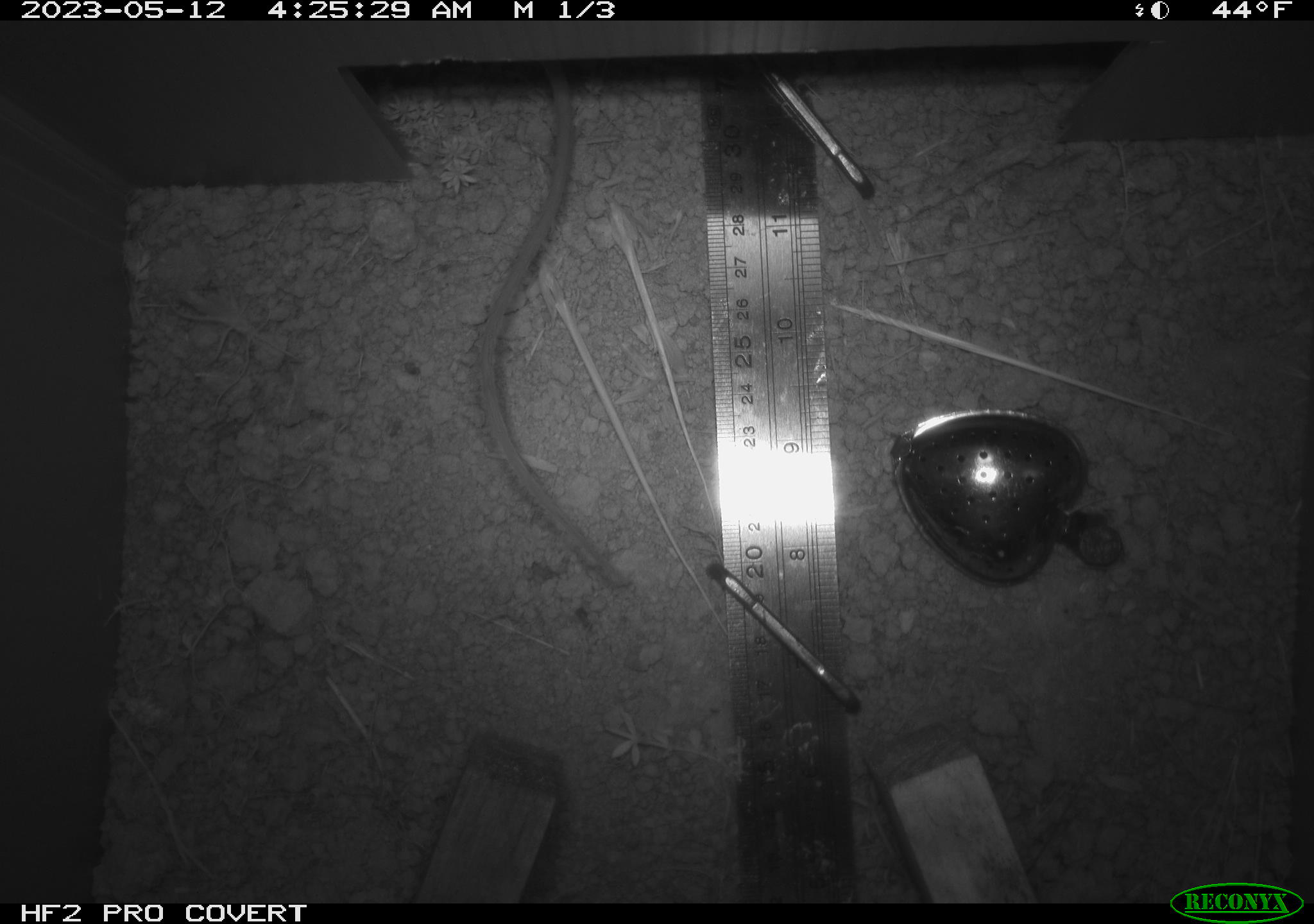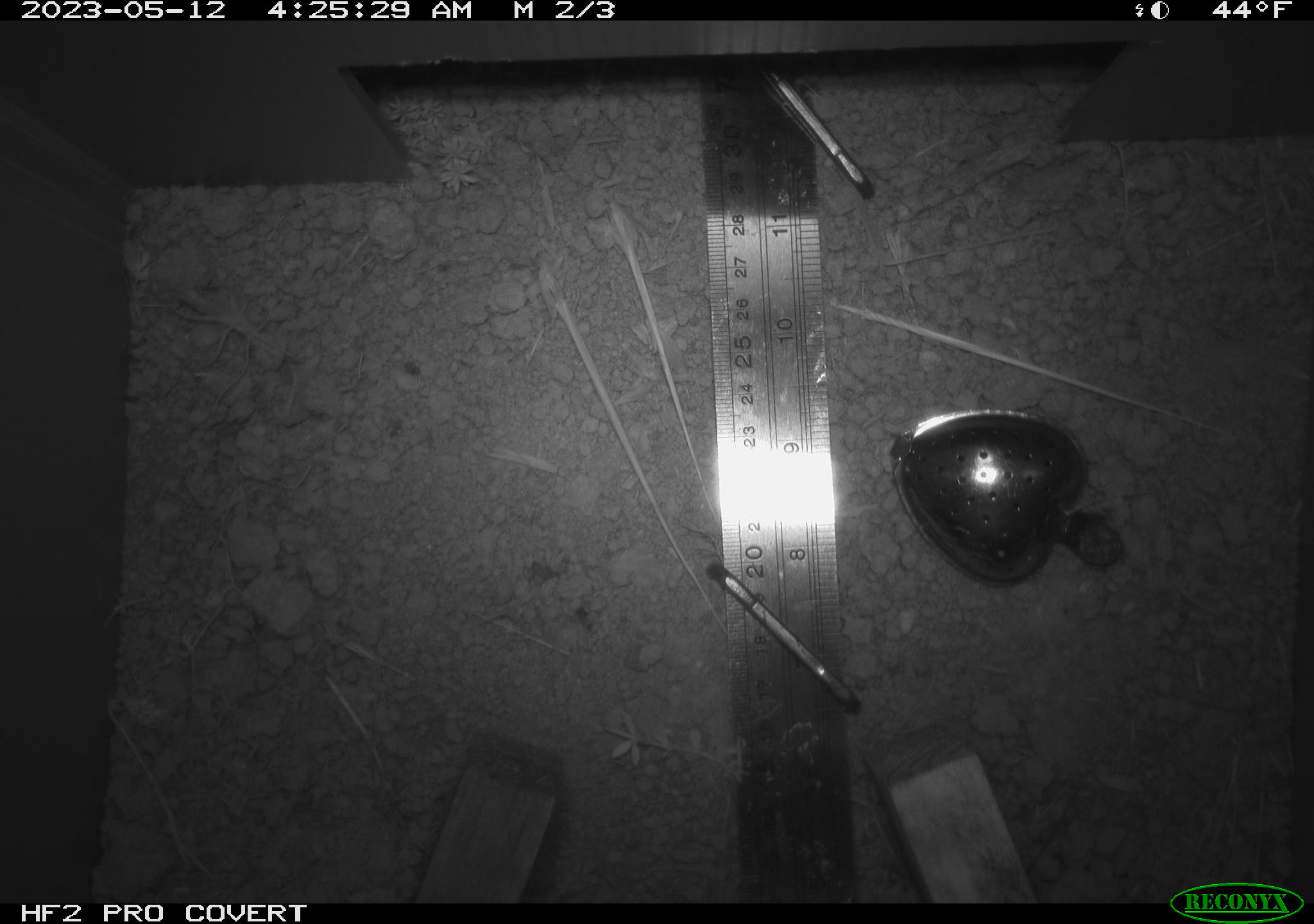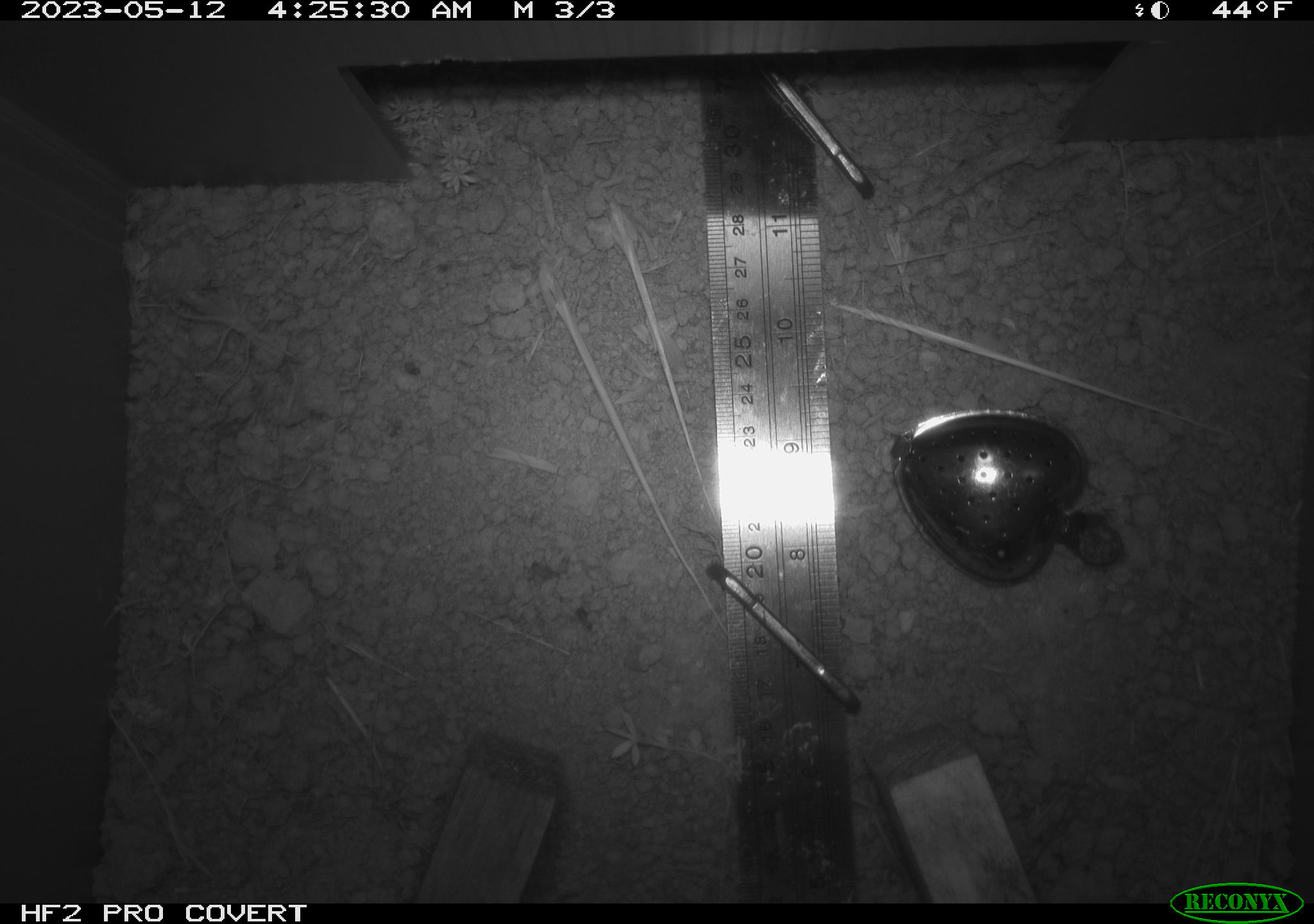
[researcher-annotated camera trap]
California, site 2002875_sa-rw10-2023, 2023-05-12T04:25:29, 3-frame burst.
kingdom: Animalia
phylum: Chordata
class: Mammalia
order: Rodentia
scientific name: Rodentia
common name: mouse species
Mouse species (Rodentia).